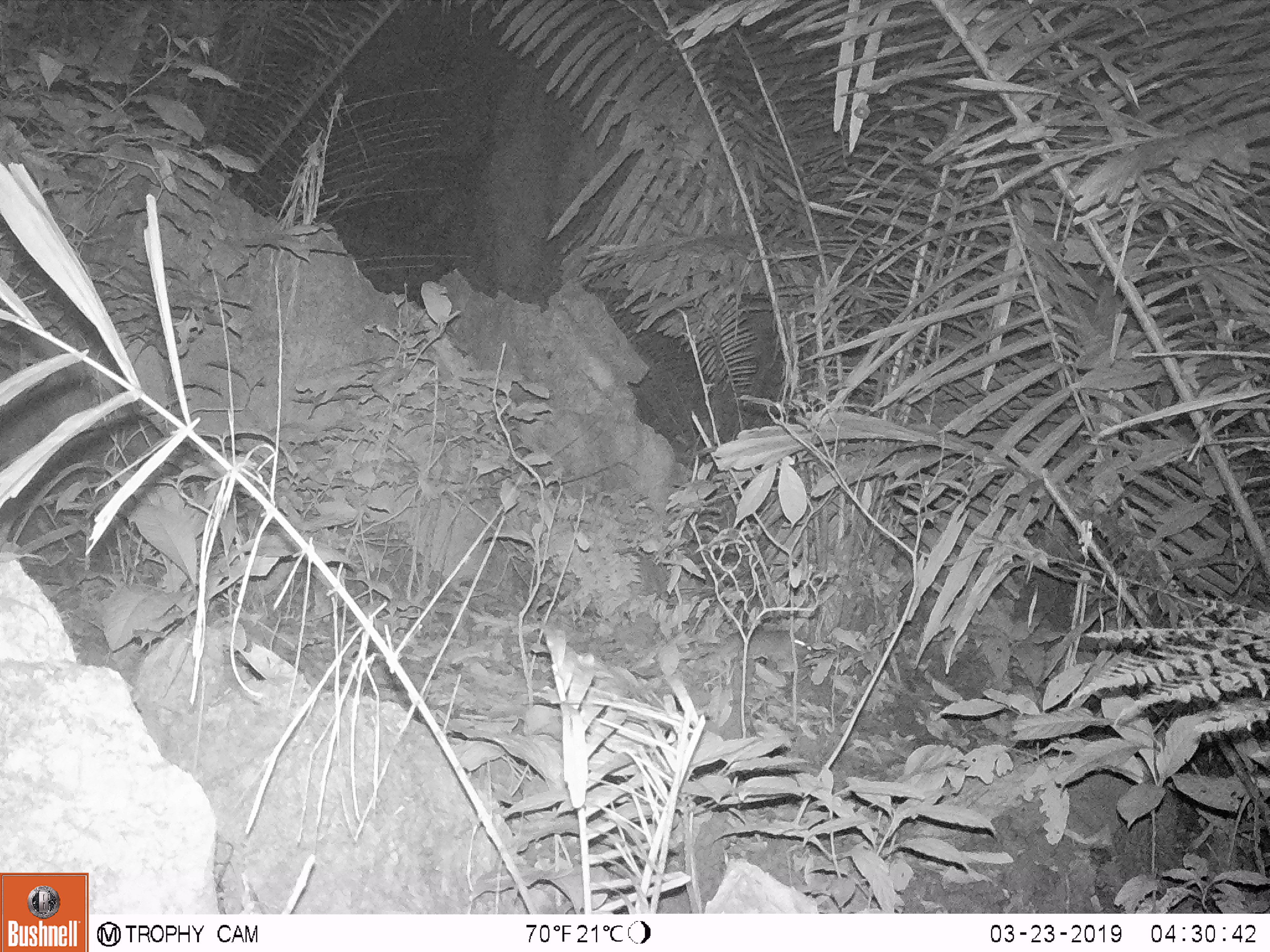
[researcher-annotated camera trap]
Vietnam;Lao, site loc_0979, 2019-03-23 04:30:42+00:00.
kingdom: Animalia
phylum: Chordata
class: Mammalia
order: Rodentia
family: Muridae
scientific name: Muridae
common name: old-world mice and rats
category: unidentified murid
Unidentified murid (old-world mice and rats) (Muridae). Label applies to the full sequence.